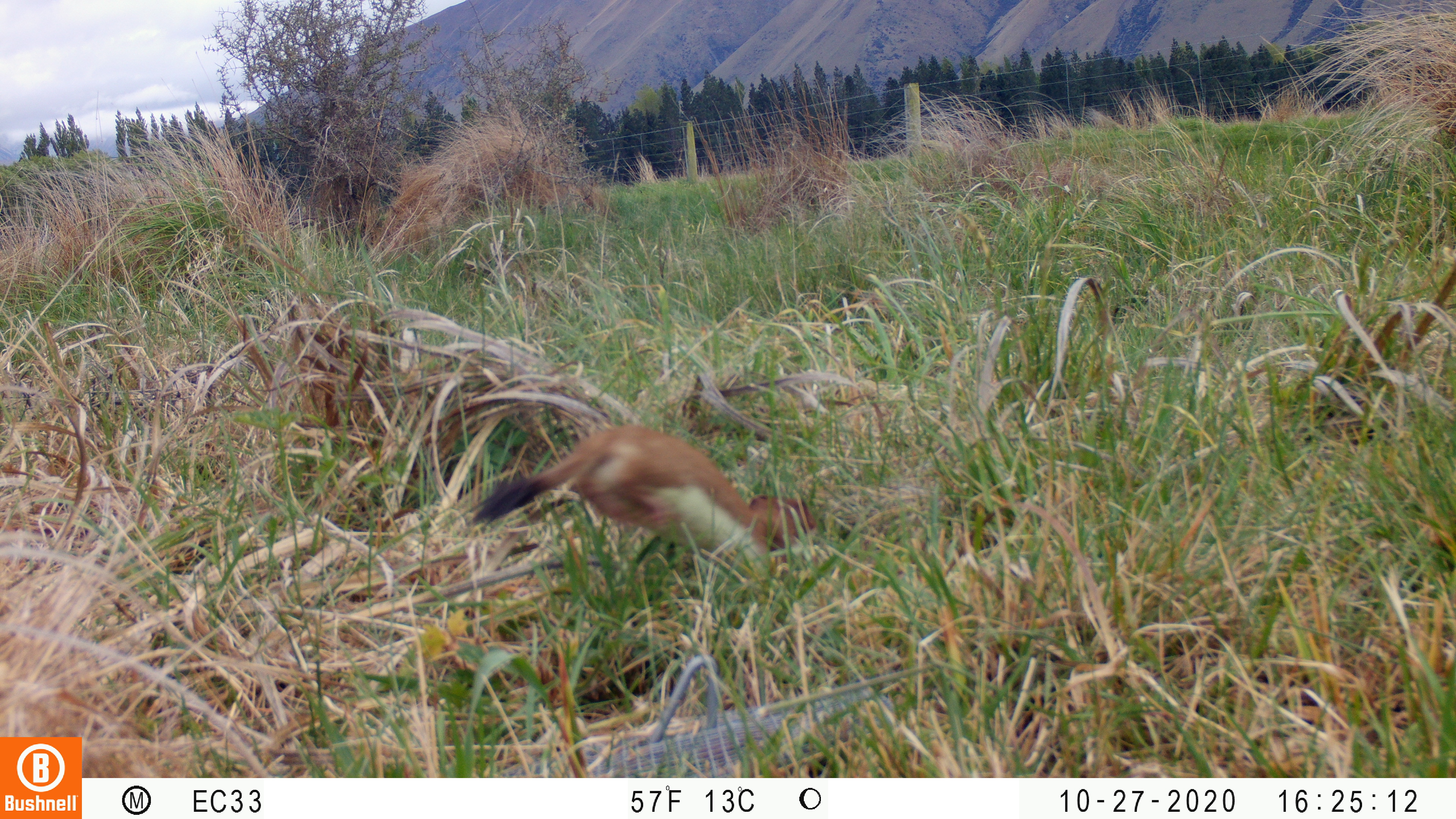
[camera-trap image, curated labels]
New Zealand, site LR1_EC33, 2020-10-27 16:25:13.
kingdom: Animalia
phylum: Chordata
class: Mammalia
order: Carnivora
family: Mustelidae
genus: Mustela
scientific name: Mustela erminea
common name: stoat